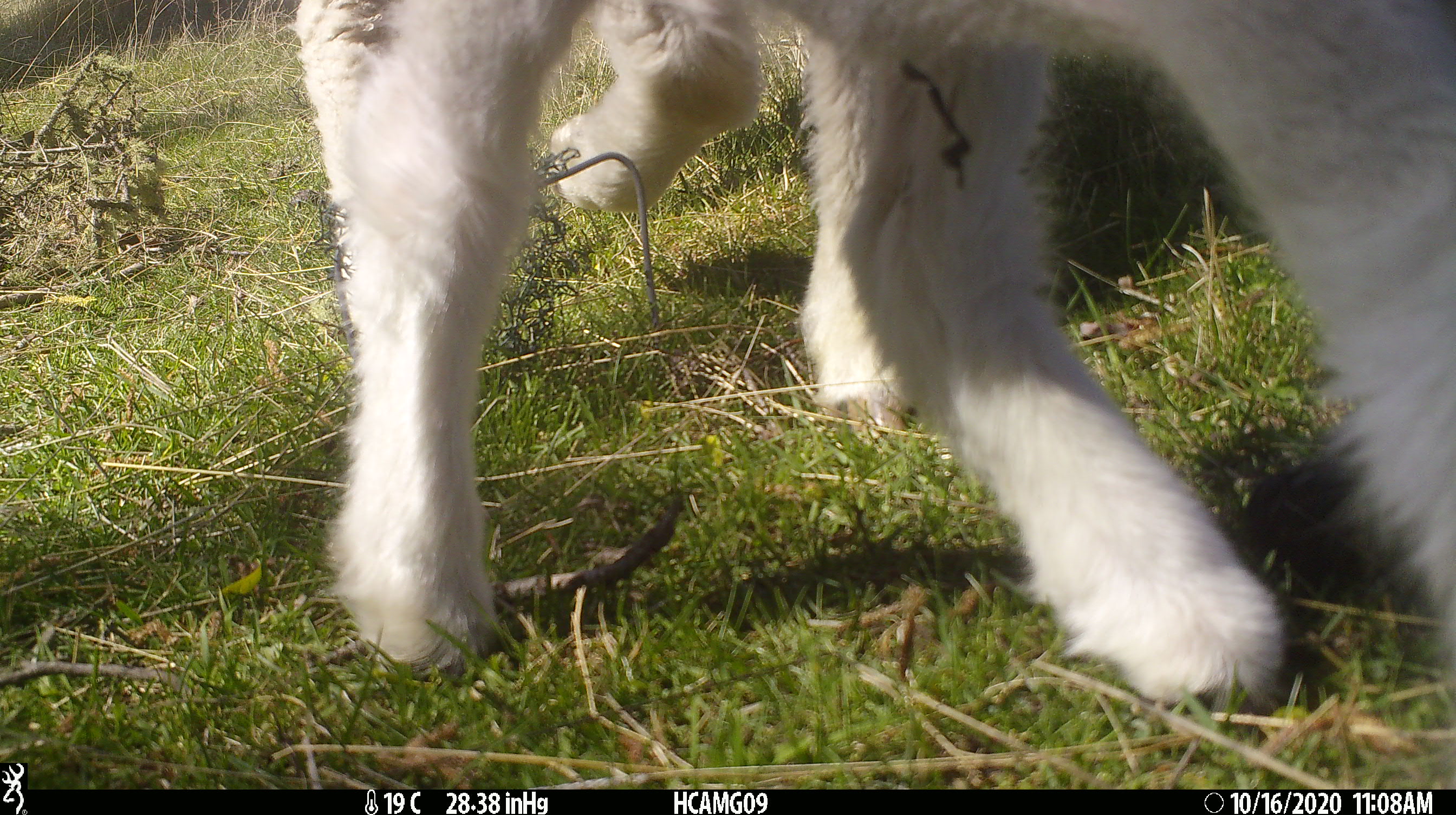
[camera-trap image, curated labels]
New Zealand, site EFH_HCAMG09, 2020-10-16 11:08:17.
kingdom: Animalia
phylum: Chordata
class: Mammalia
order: Artiodactyla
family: Bovidae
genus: Ovis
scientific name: Ovis aries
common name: domestic sheep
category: sheep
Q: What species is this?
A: Sheep (domestic sheep) (Ovis aries).